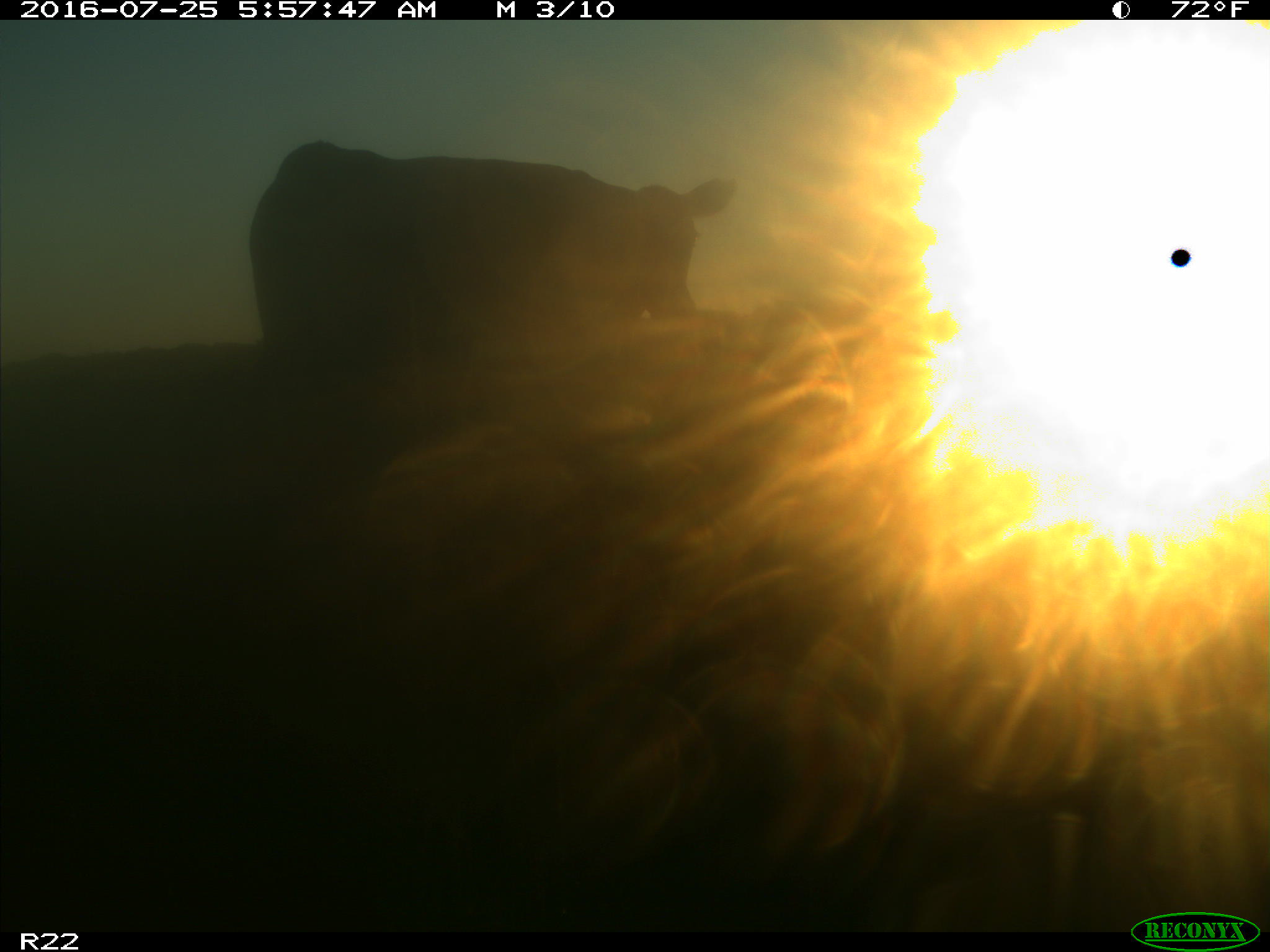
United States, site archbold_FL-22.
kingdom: Animalia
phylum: Chordata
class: Mammalia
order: Artiodactyla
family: Bovidae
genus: Bos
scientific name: Bos taurus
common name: domestic cow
Bos taurus (domestic cow).